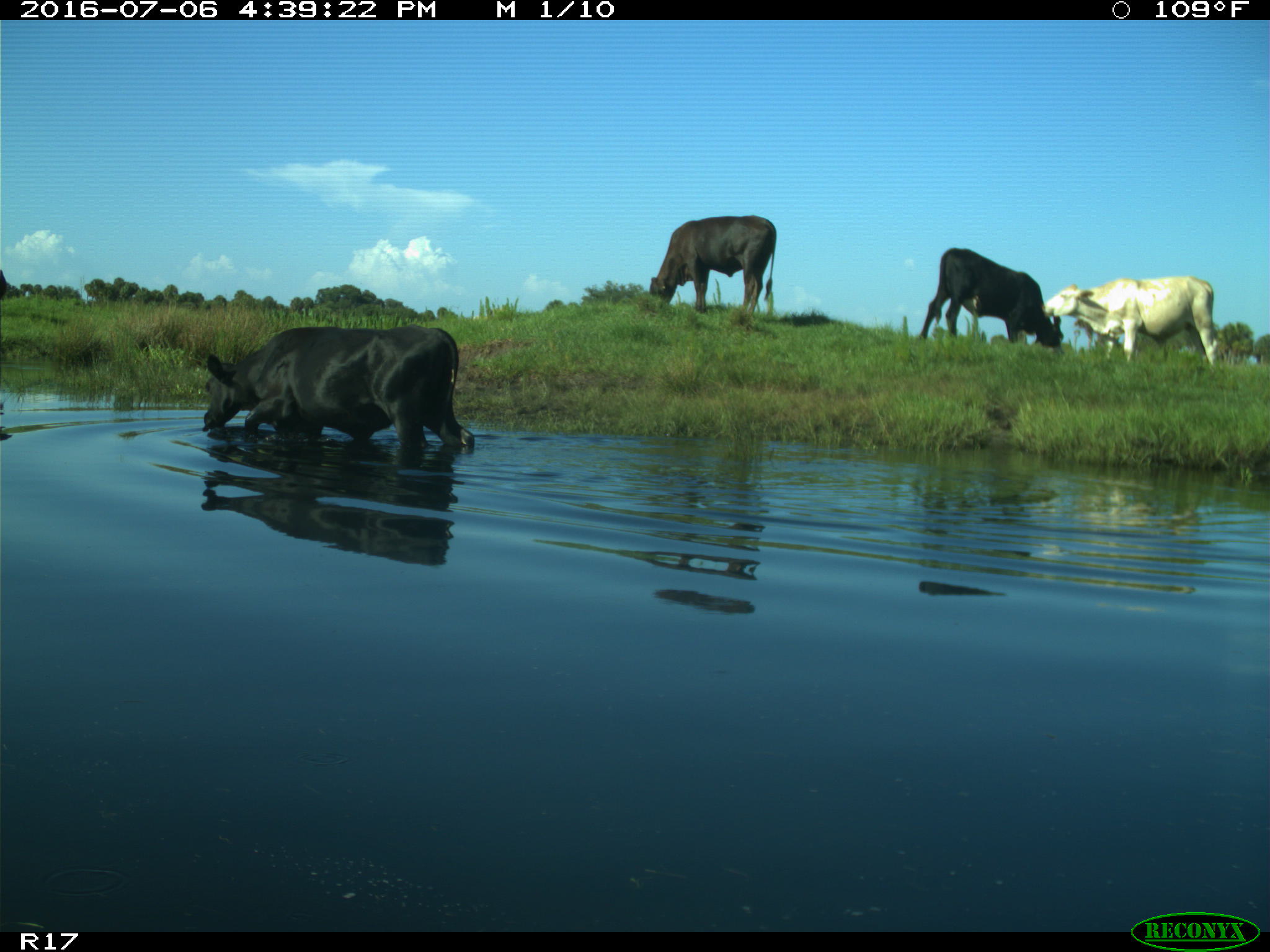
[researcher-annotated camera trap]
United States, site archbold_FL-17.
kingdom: Animalia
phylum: Chordata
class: Mammalia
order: Artiodactyla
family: Bovidae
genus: Bos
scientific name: Bos taurus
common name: domestic cow